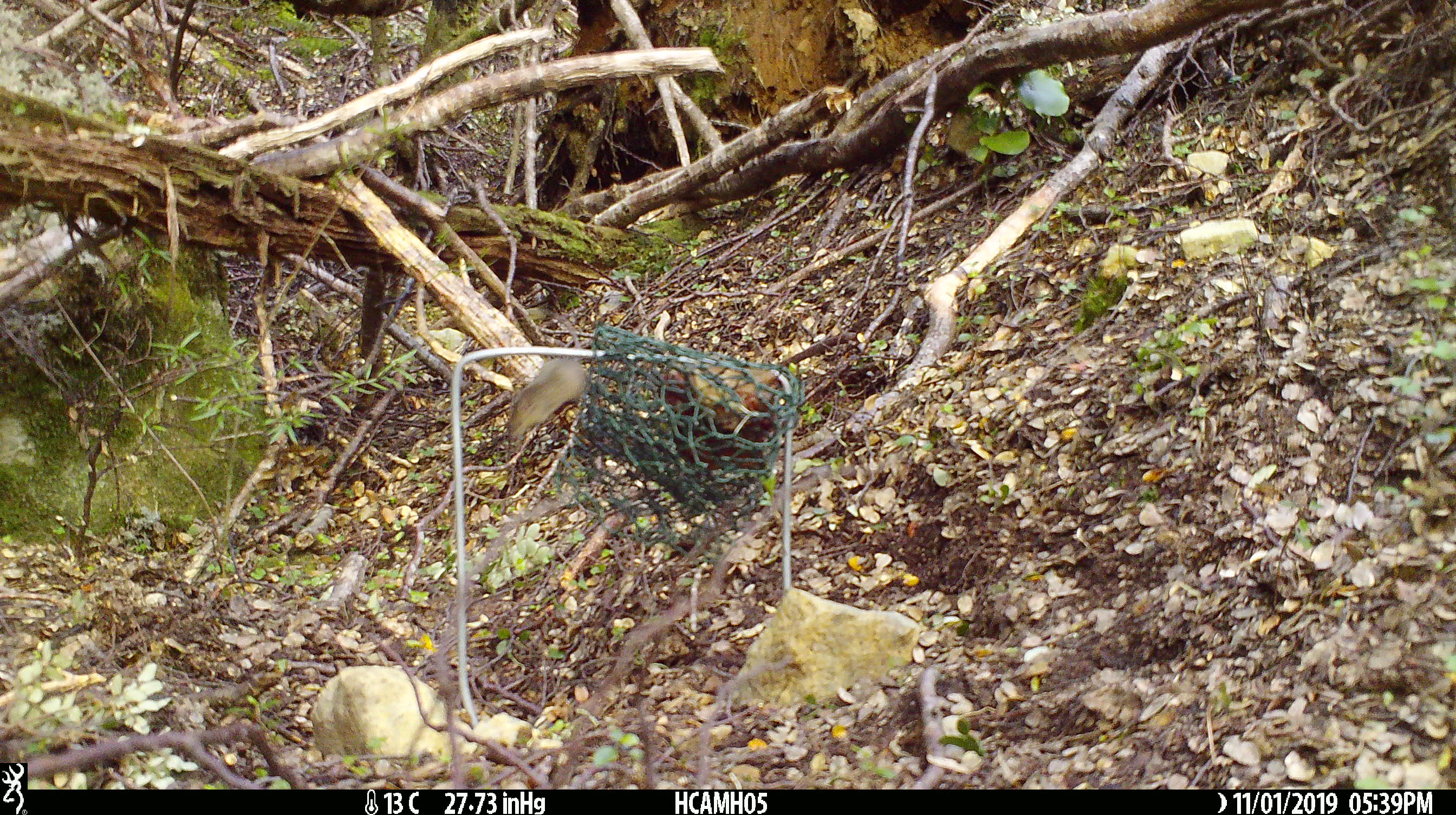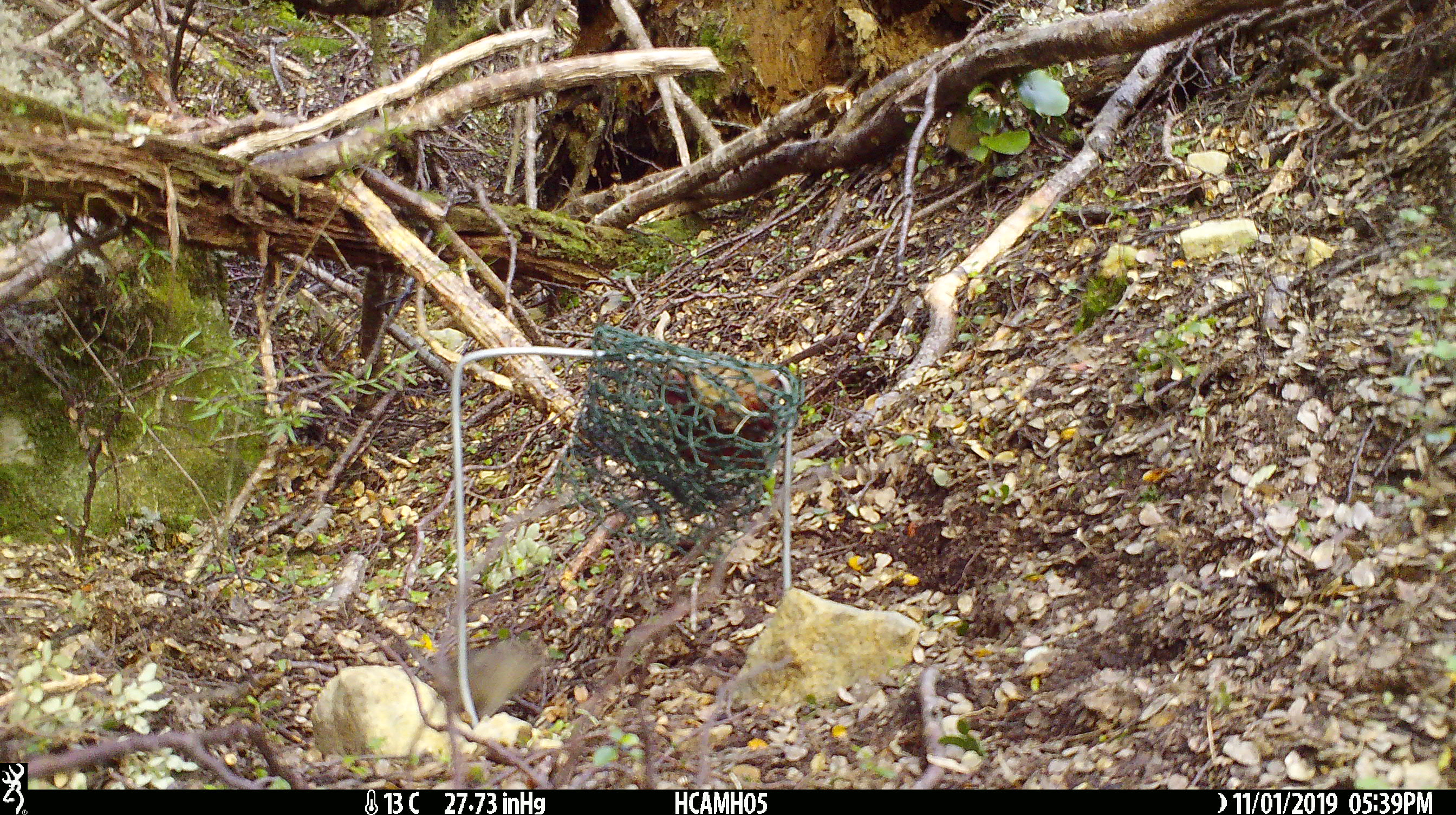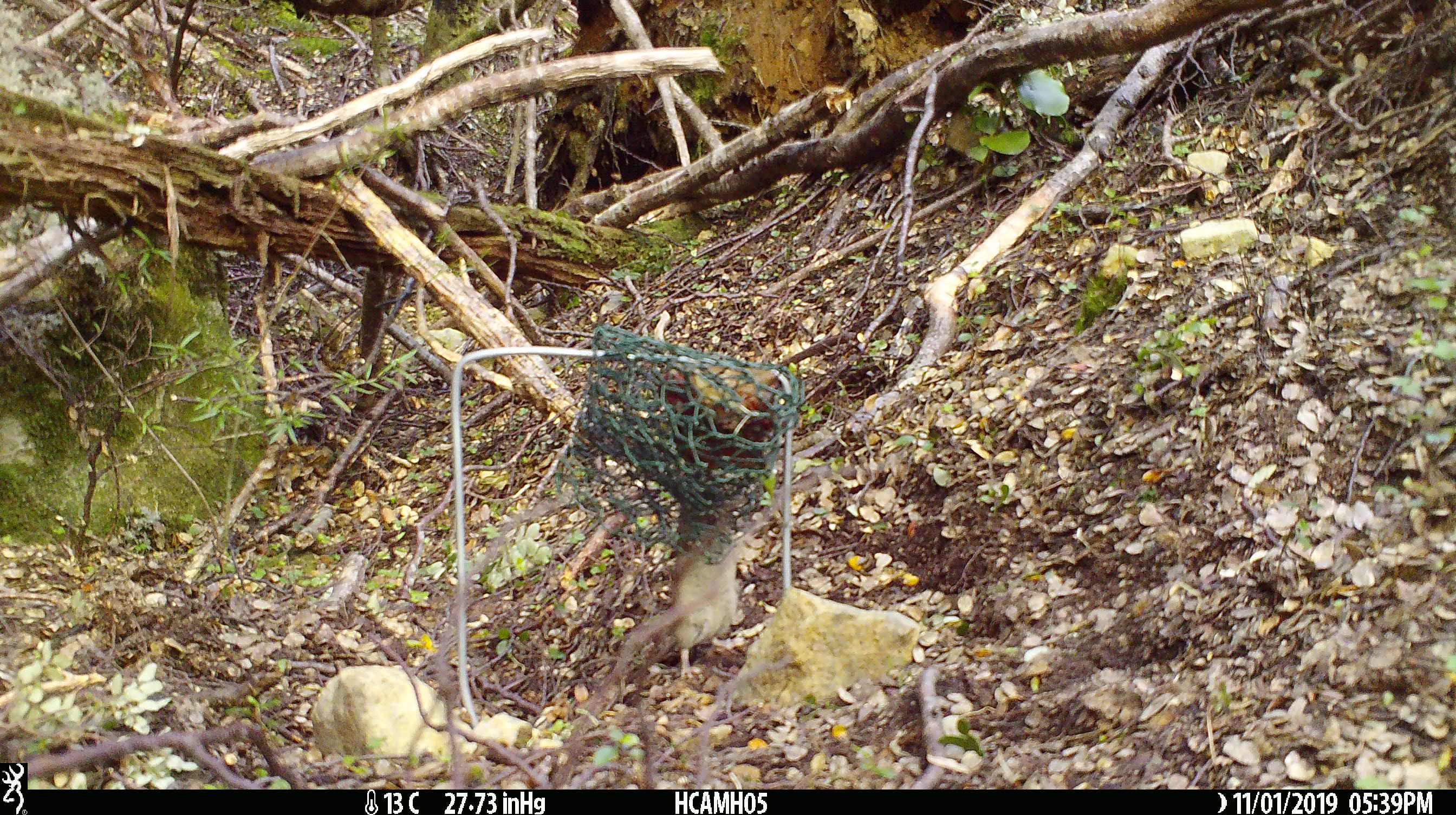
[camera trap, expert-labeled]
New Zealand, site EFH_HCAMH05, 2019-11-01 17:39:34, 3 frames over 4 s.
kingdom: Animalia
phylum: Chordata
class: Mammalia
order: Rodentia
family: Muridae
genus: Mus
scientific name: Mus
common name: mouse